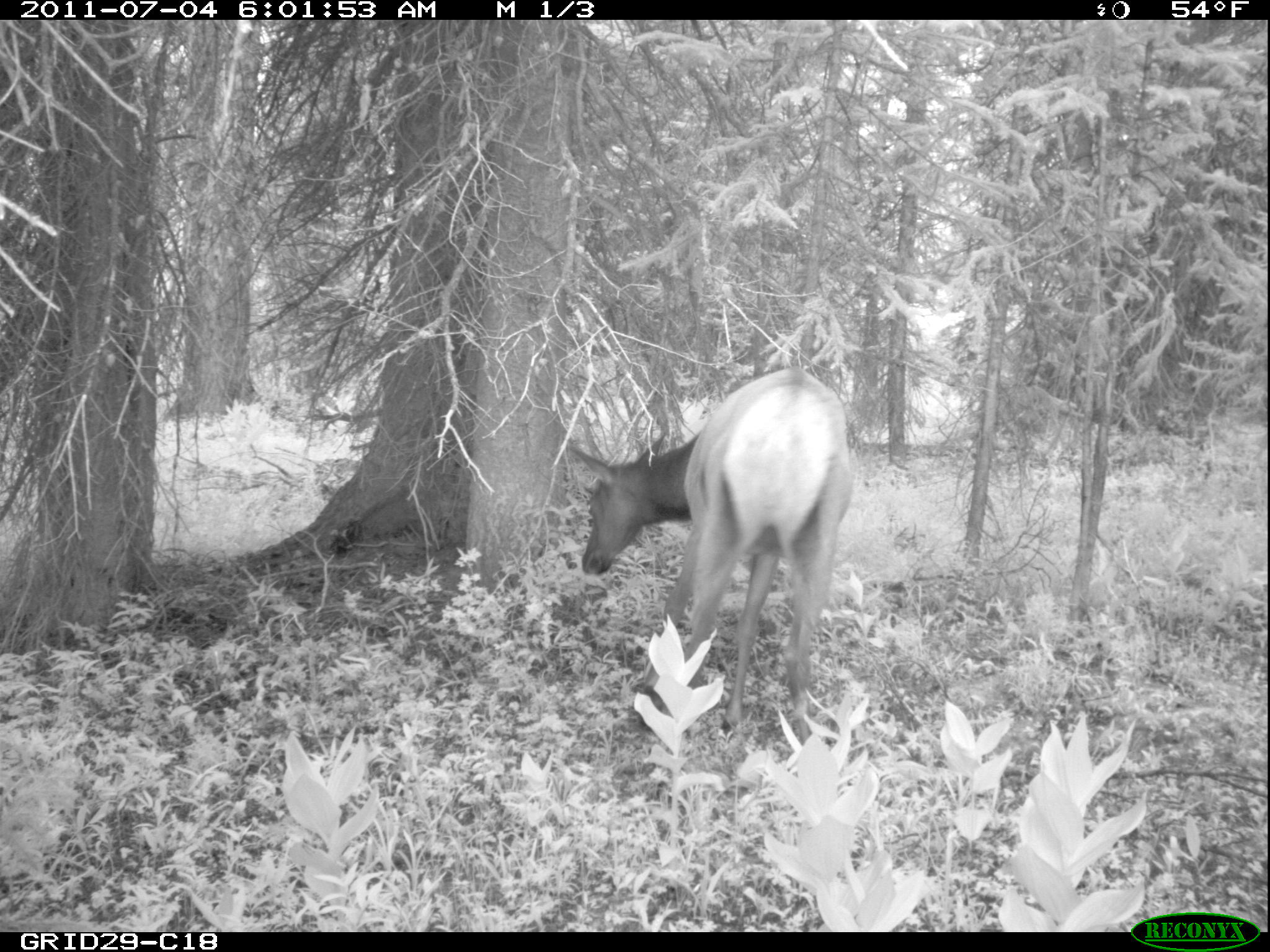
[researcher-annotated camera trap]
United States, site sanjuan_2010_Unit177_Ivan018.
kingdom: Animalia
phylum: Chordata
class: Mammalia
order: Artiodactyla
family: Cervidae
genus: Cervus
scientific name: Cervus elaphus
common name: red deer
Cervus elaphus (red deer).